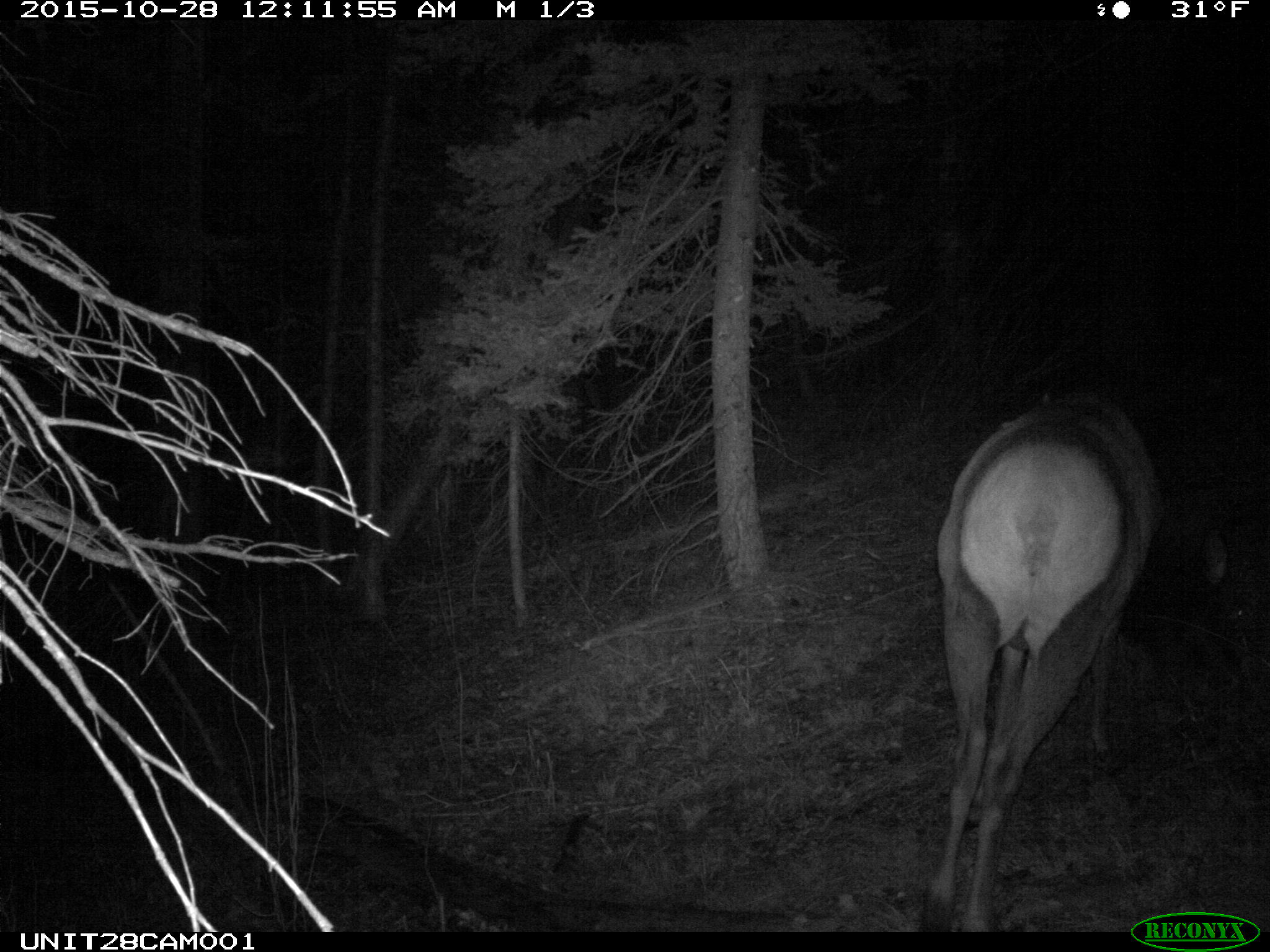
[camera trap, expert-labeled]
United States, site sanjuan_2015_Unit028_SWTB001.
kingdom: Animalia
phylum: Chordata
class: Mammalia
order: Artiodactyla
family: Cervidae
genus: Cervus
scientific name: Cervus elaphus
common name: red deer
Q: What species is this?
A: Cervus elaphus (red deer).